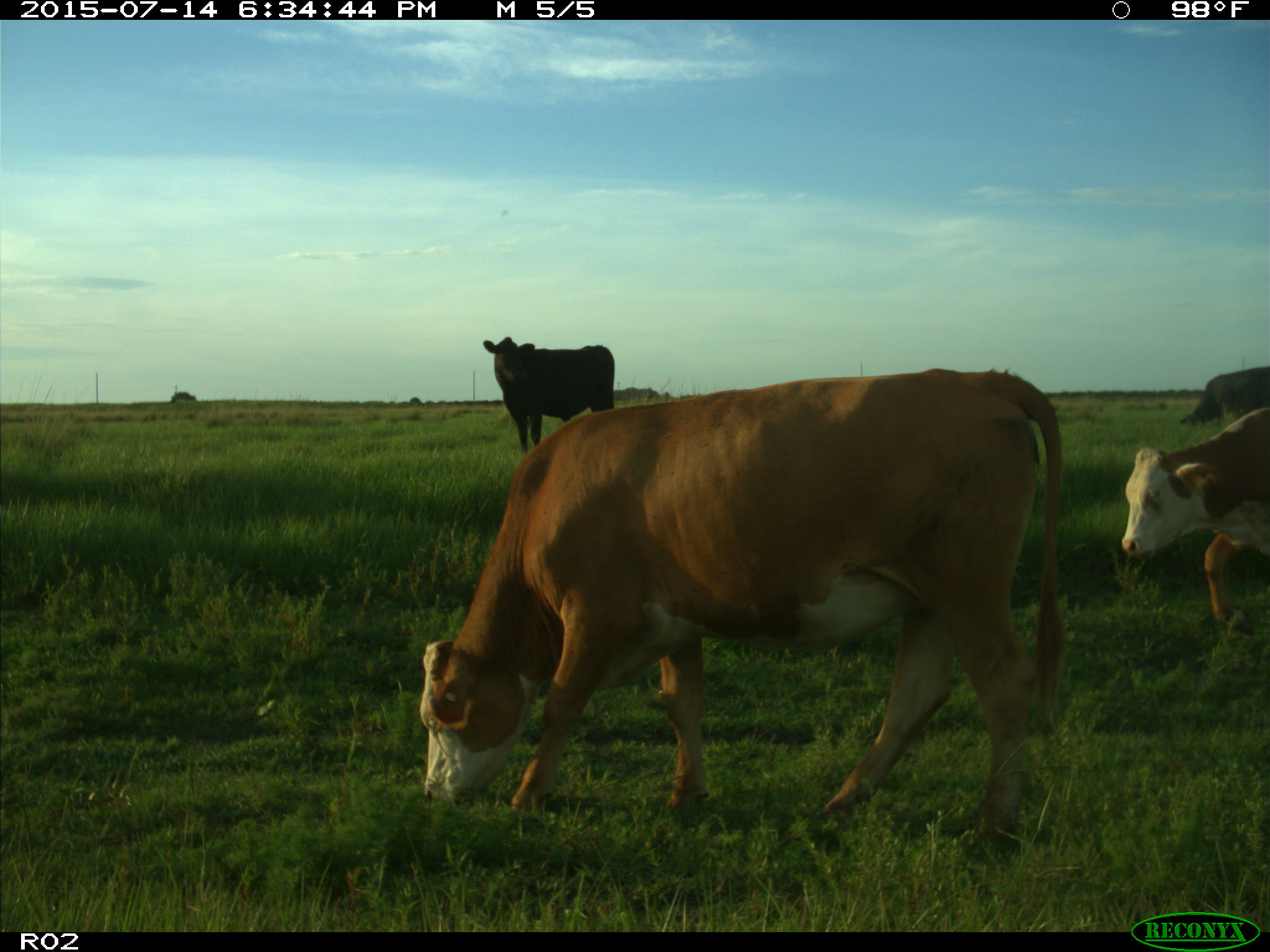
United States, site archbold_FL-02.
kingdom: Animalia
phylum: Chordata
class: Mammalia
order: Artiodactyla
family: Bovidae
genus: Bos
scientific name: Bos taurus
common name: domestic cow